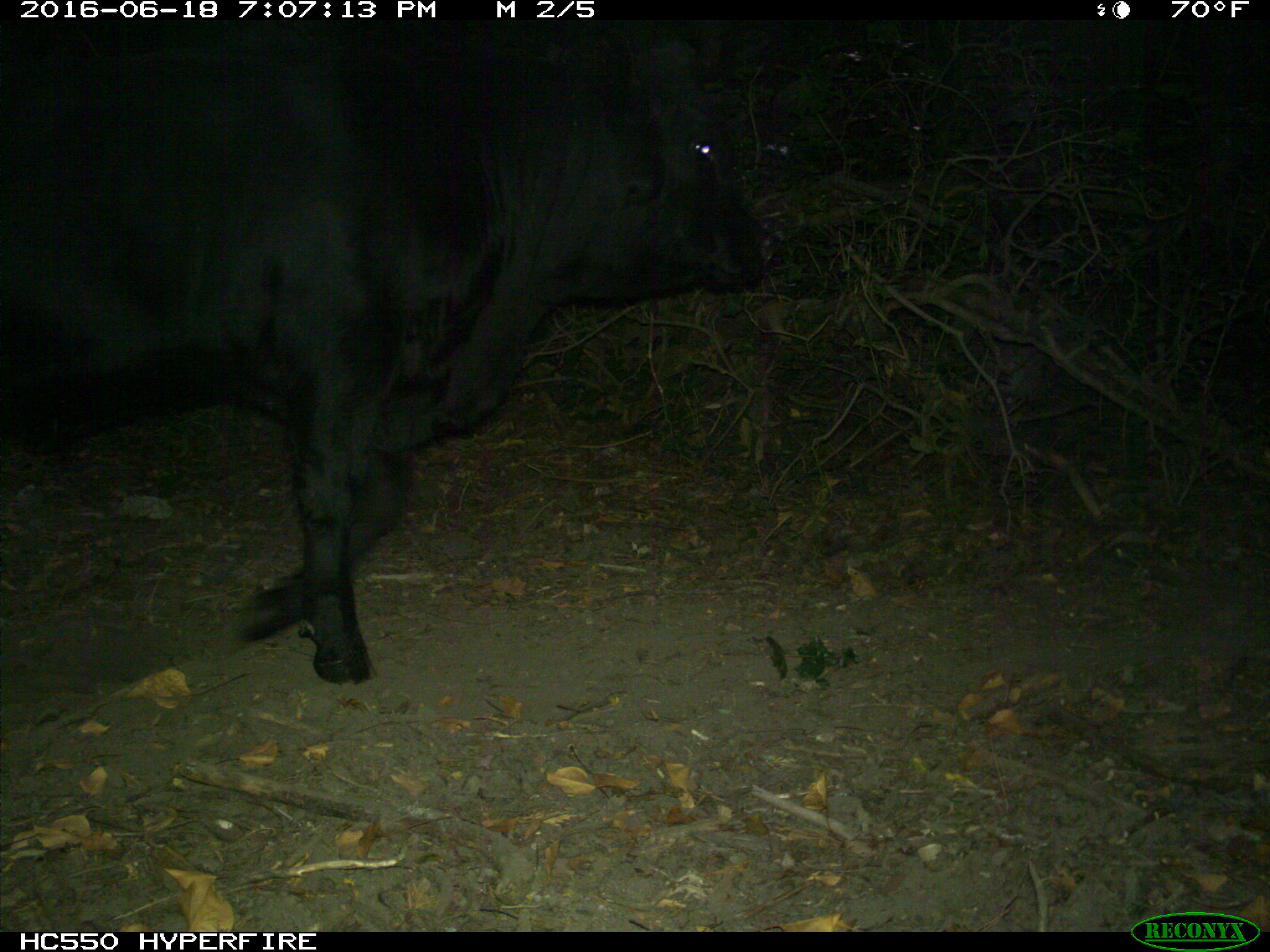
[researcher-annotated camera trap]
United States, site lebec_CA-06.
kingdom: Animalia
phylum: Chordata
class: Mammalia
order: Artiodactyla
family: Bovidae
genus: Bos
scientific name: Bos taurus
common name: domestic cow